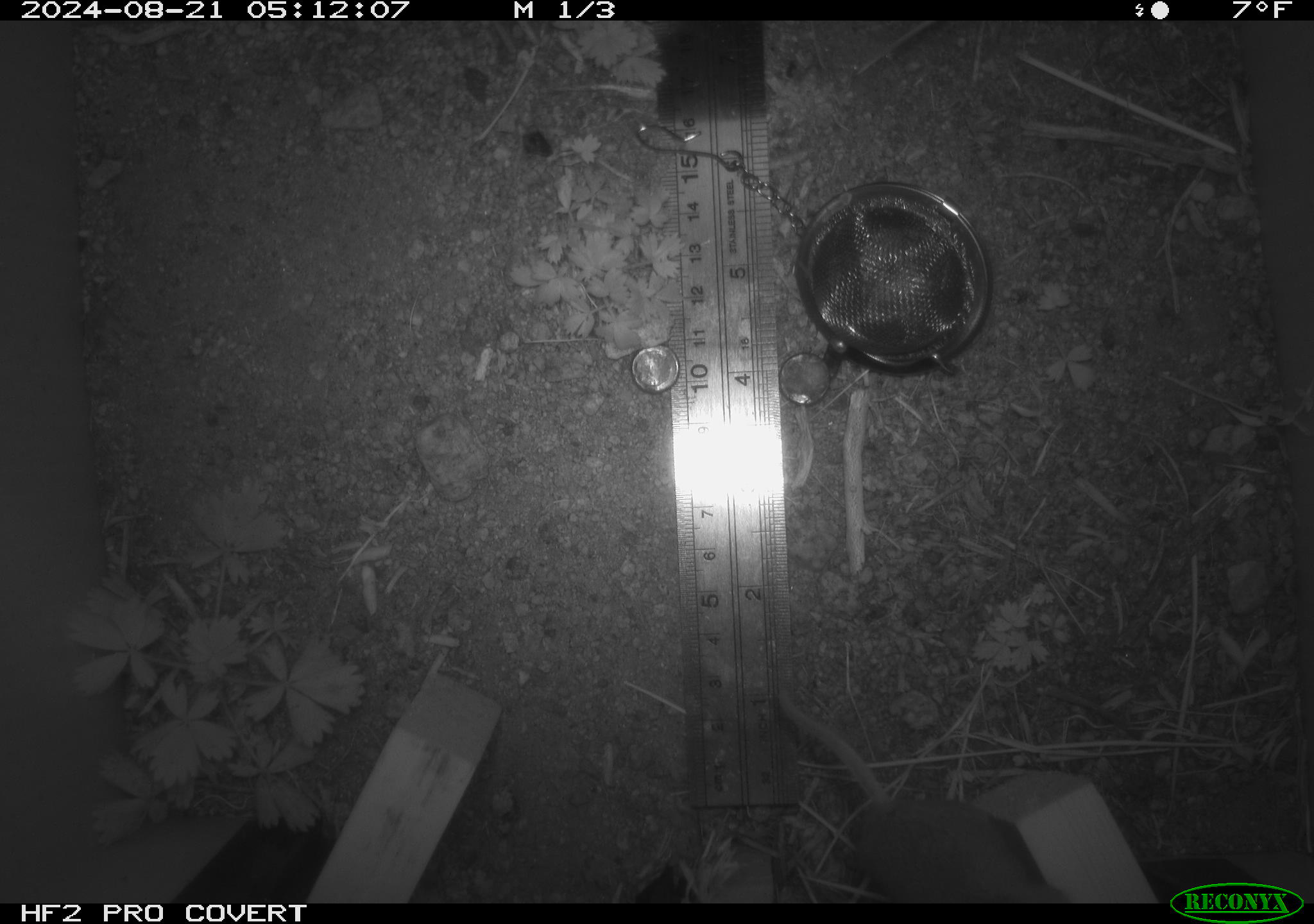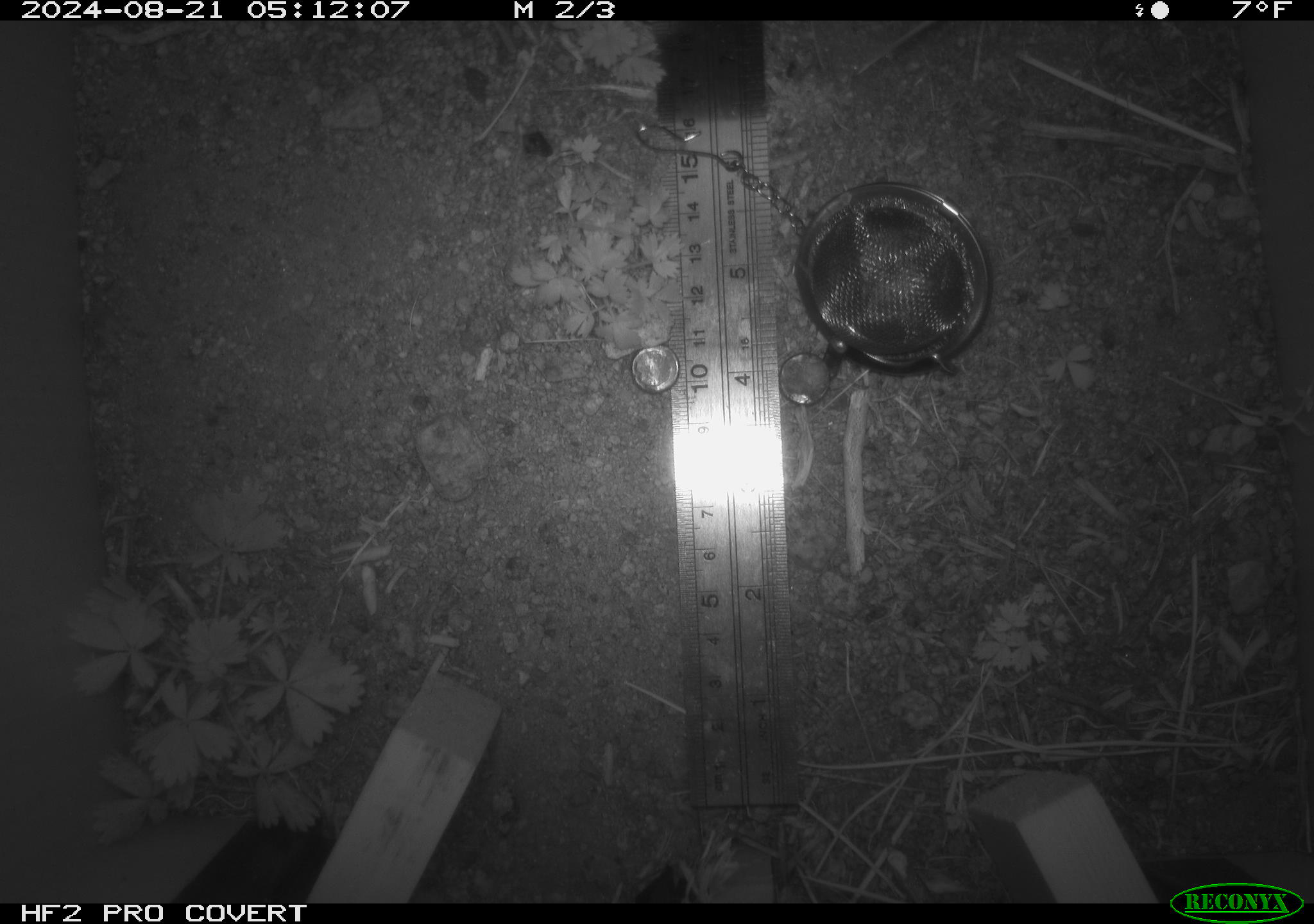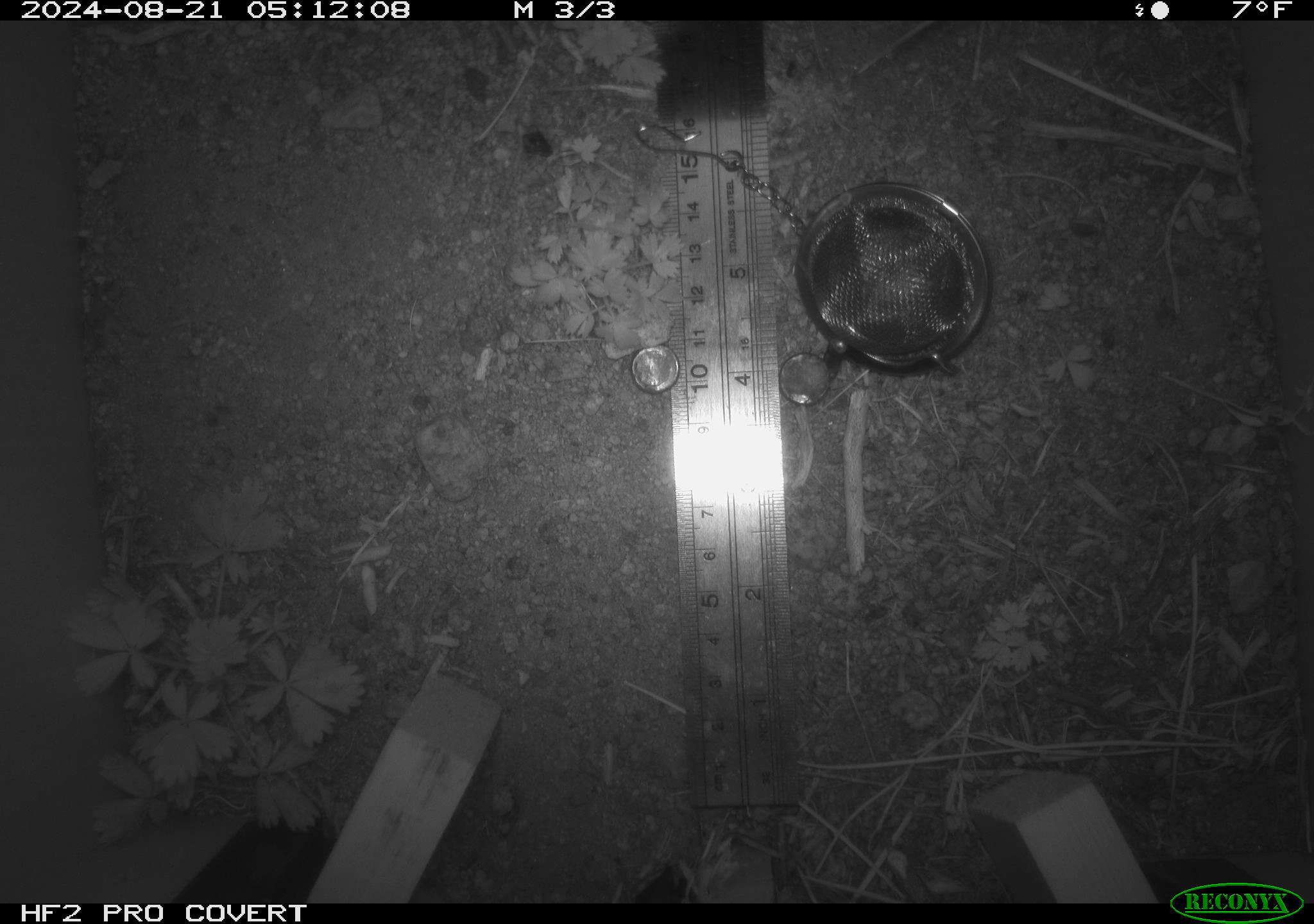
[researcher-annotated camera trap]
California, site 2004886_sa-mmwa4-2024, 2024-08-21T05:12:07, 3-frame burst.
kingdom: Animalia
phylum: Chordata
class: Mammalia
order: Rodentia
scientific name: Rodentia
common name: mouse species